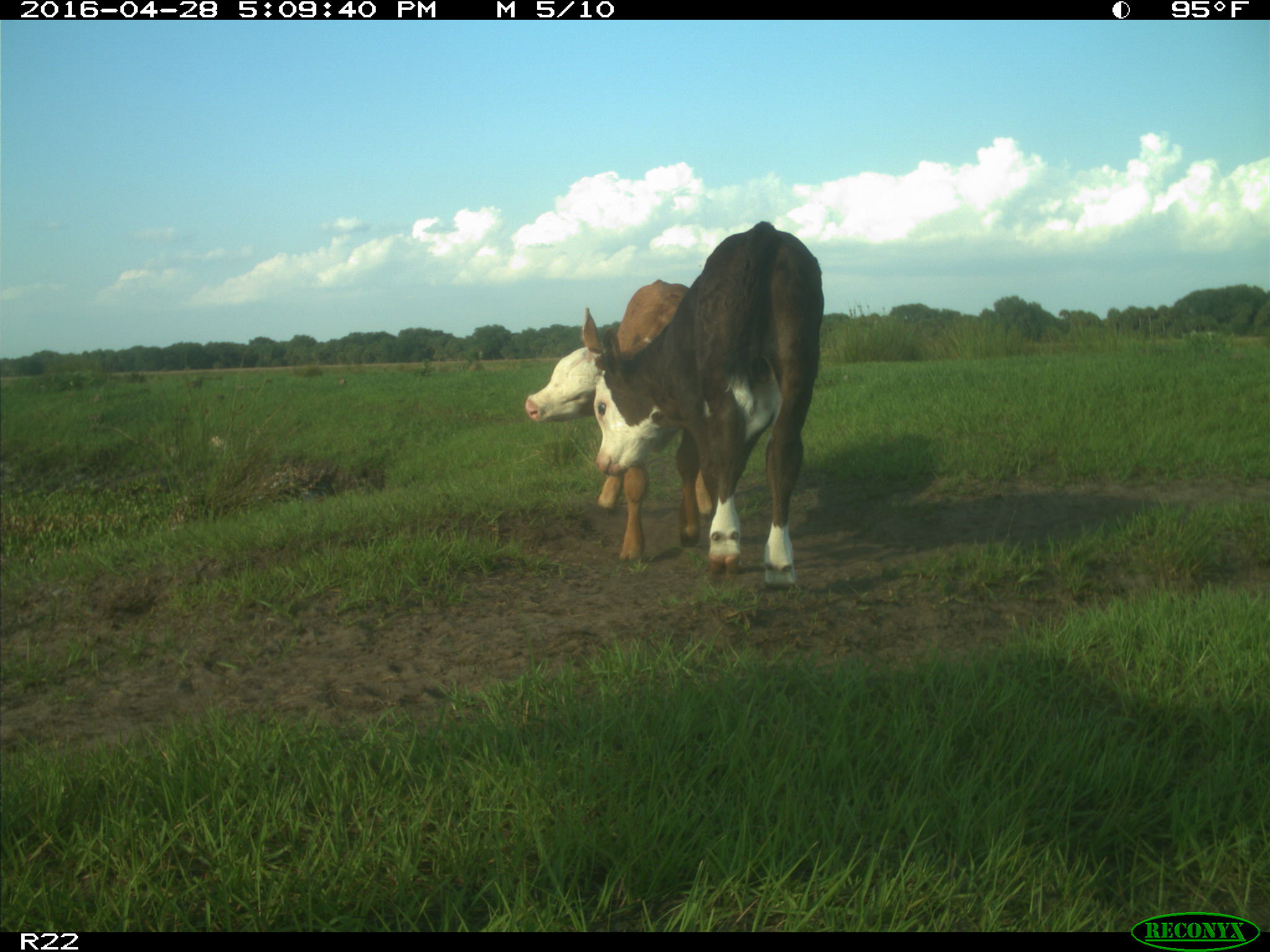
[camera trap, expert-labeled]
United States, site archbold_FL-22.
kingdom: Animalia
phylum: Chordata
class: Mammalia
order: Artiodactyla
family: Bovidae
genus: Bos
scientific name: Bos taurus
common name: domestic cow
Bos taurus (domestic cow).